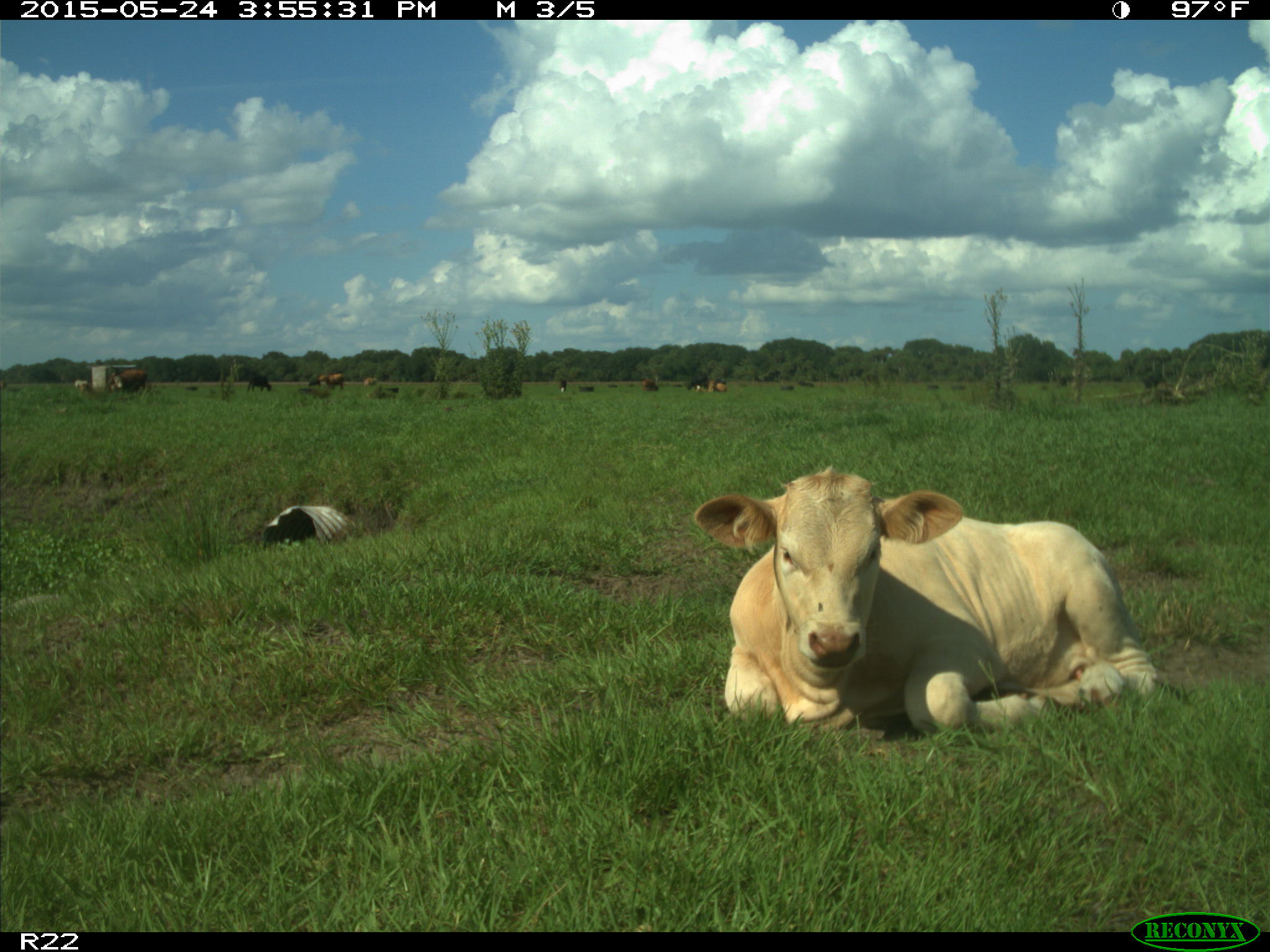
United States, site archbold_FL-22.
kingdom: Animalia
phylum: Chordata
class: Mammalia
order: Artiodactyla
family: Bovidae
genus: Bos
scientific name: Bos taurus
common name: domestic cow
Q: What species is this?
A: Bos taurus (domestic cow).